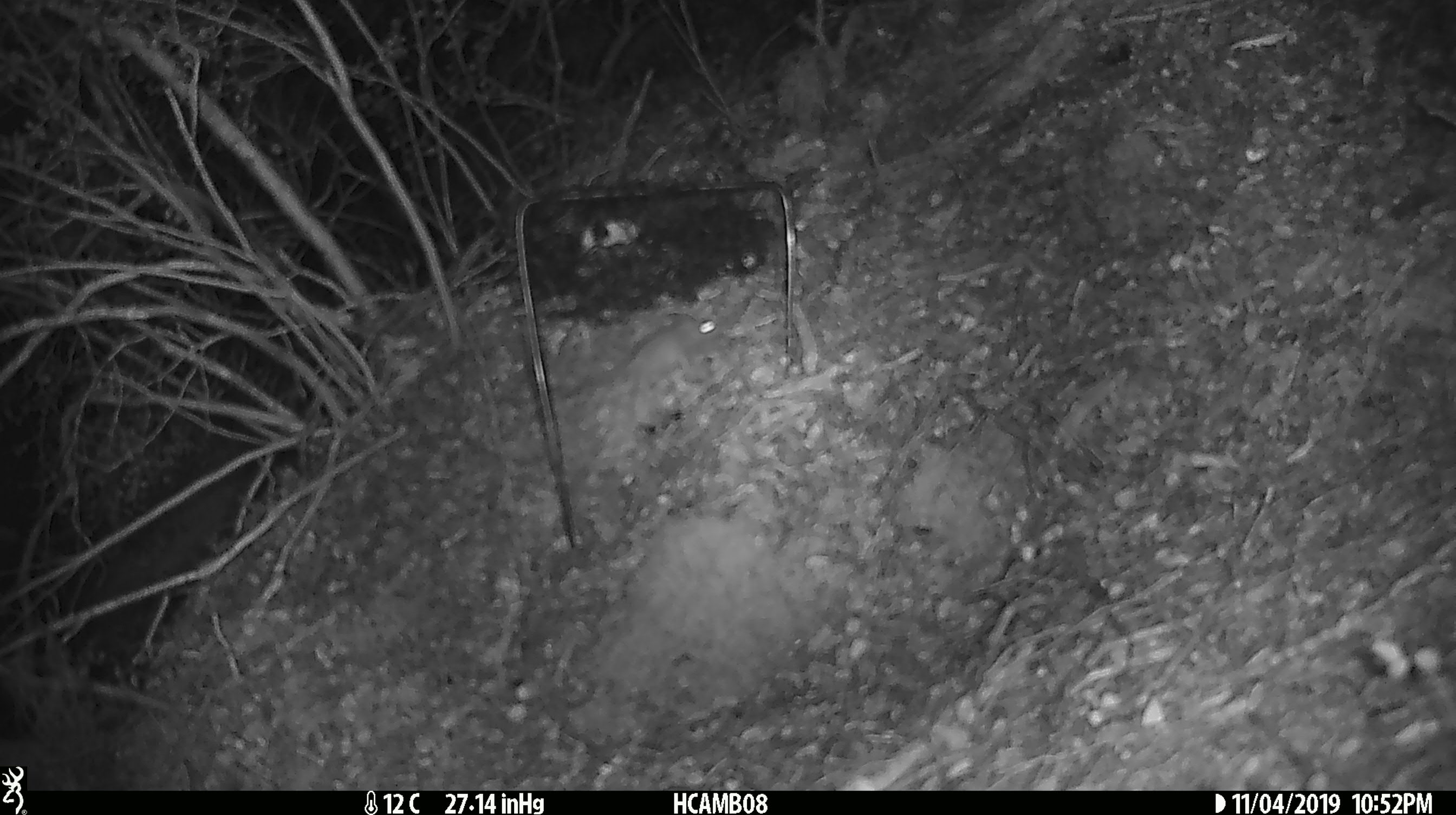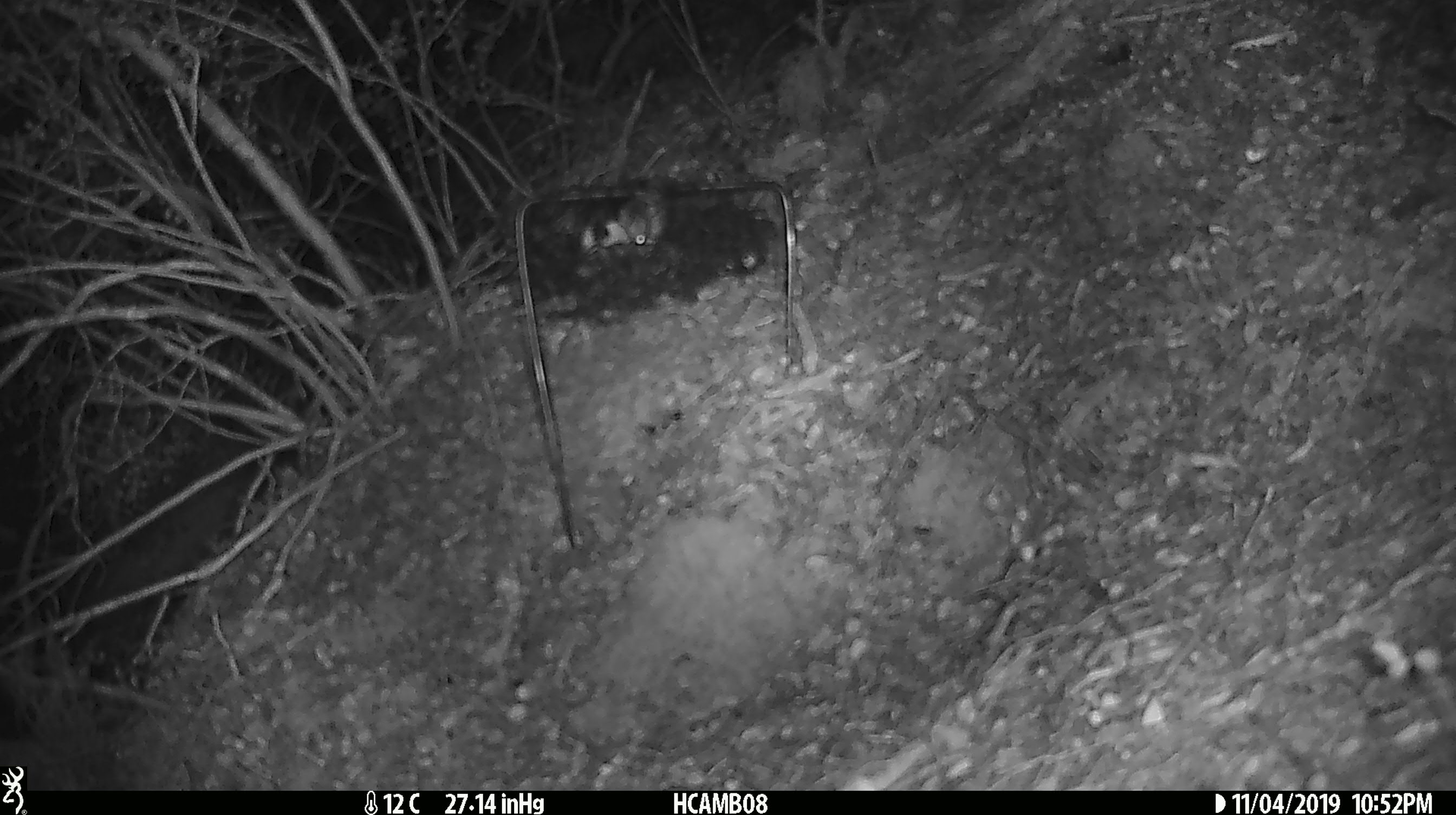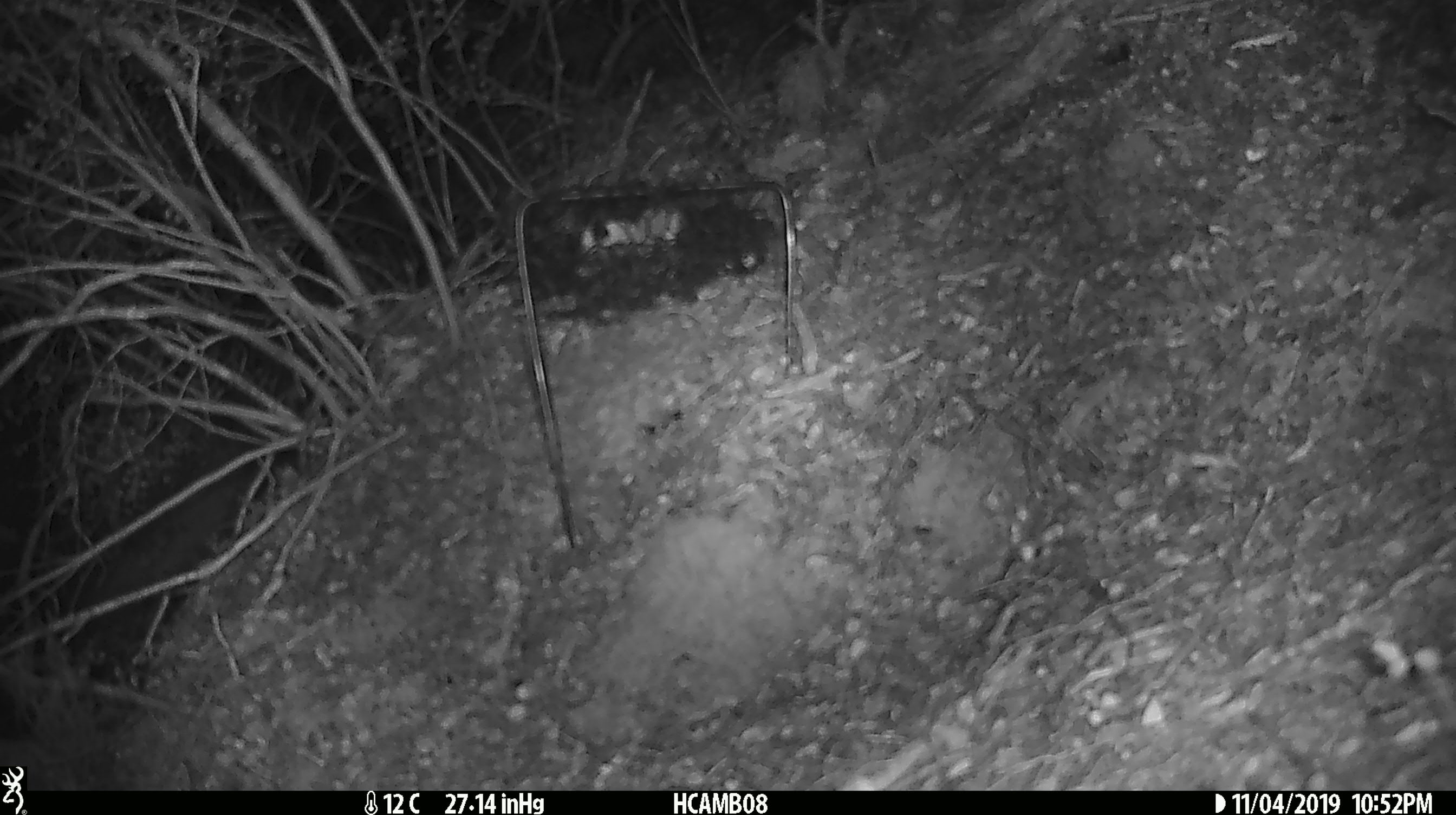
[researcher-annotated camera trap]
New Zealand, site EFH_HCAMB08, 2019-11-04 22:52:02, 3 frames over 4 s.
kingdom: Animalia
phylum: Chordata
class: Mammalia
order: Rodentia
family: Muridae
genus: Mus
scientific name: Mus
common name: mouse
Mouse (Mus).